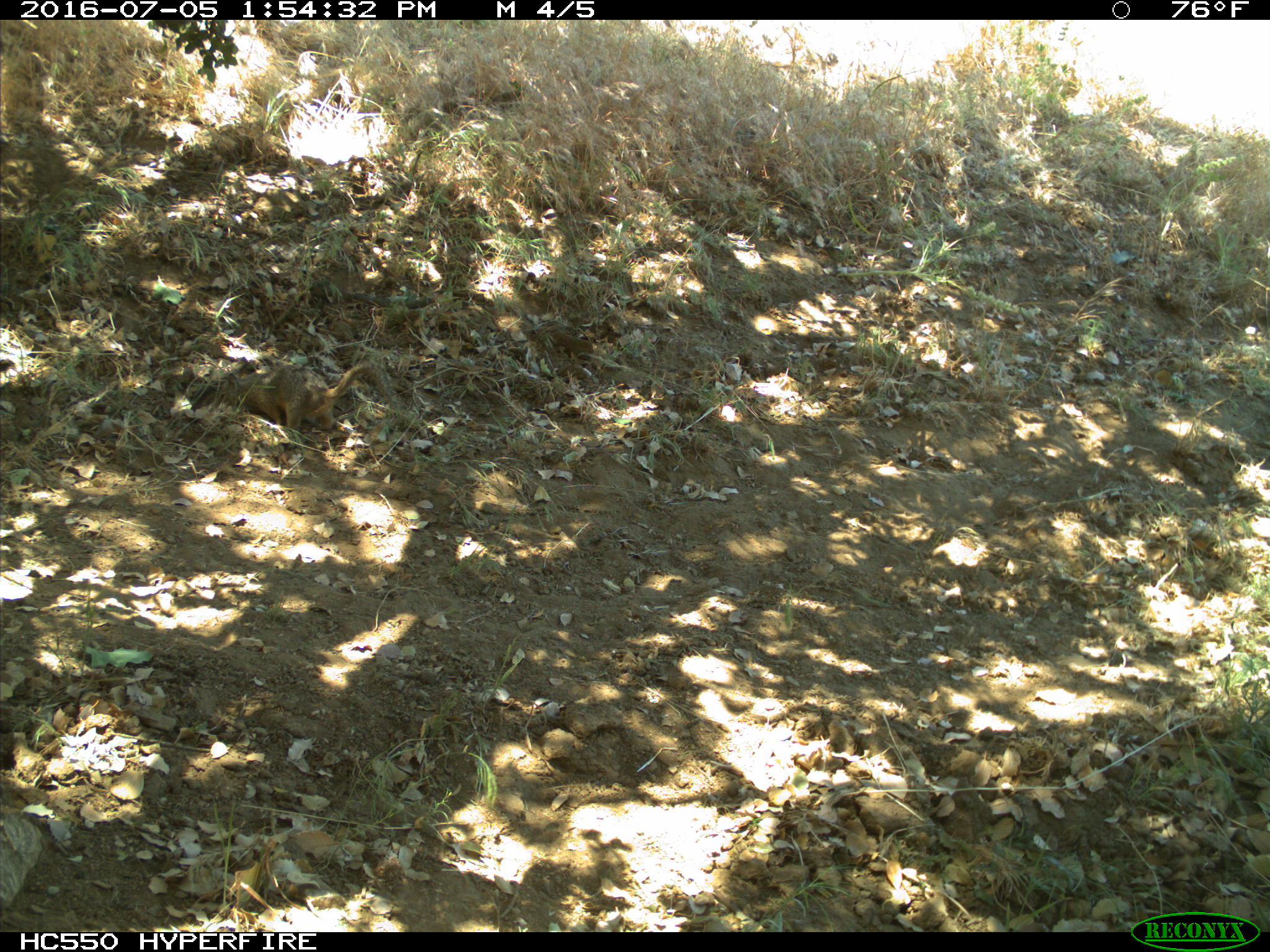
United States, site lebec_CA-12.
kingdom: Animalia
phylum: Chordata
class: Mammalia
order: Rodentia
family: Sciuridae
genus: Otospermophilus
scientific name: Otospermophilus beecheyi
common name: california ground squirrel